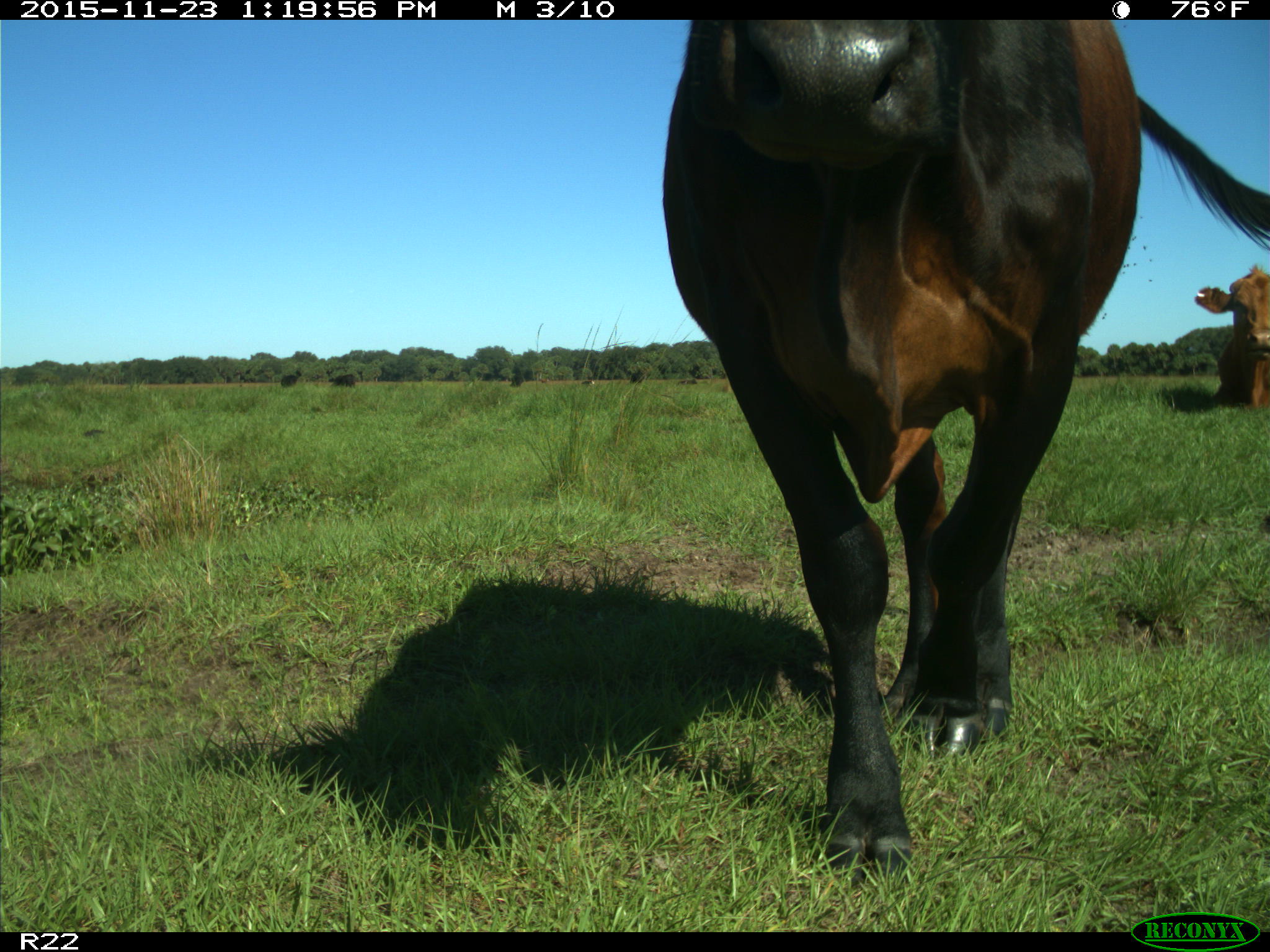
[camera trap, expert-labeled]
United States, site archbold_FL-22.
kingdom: Animalia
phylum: Chordata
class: Mammalia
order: Artiodactyla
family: Bovidae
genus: Bos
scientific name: Bos taurus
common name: domestic cow